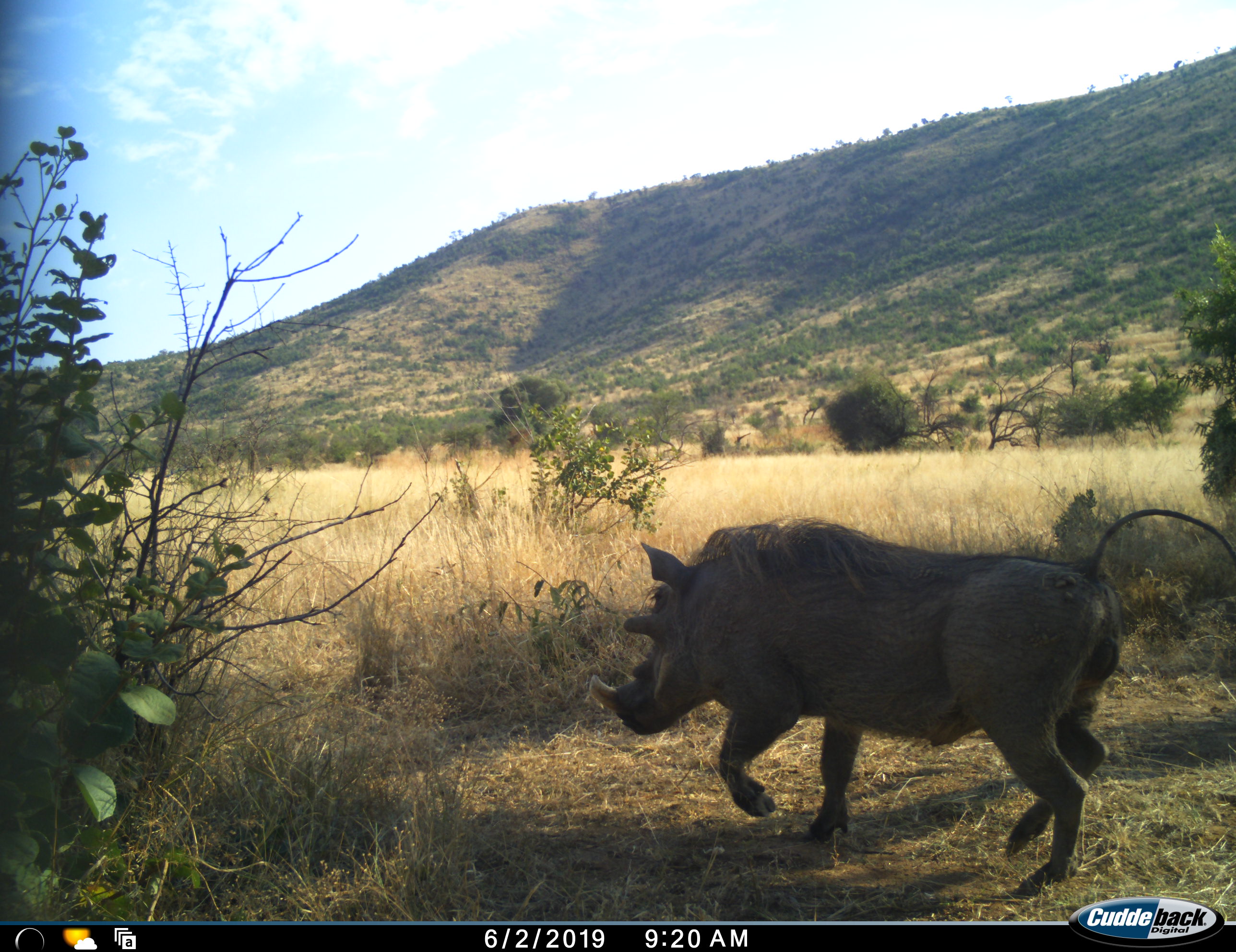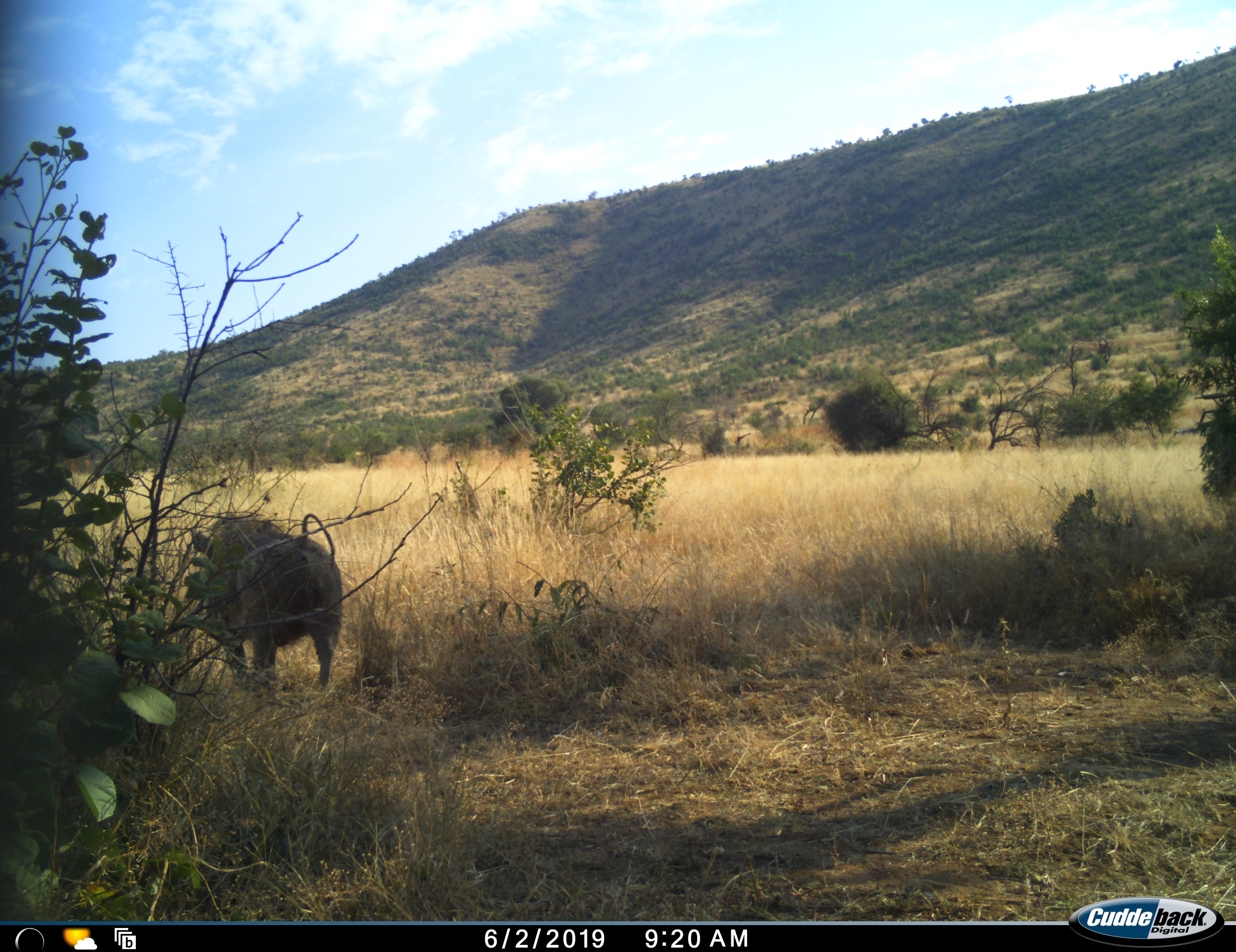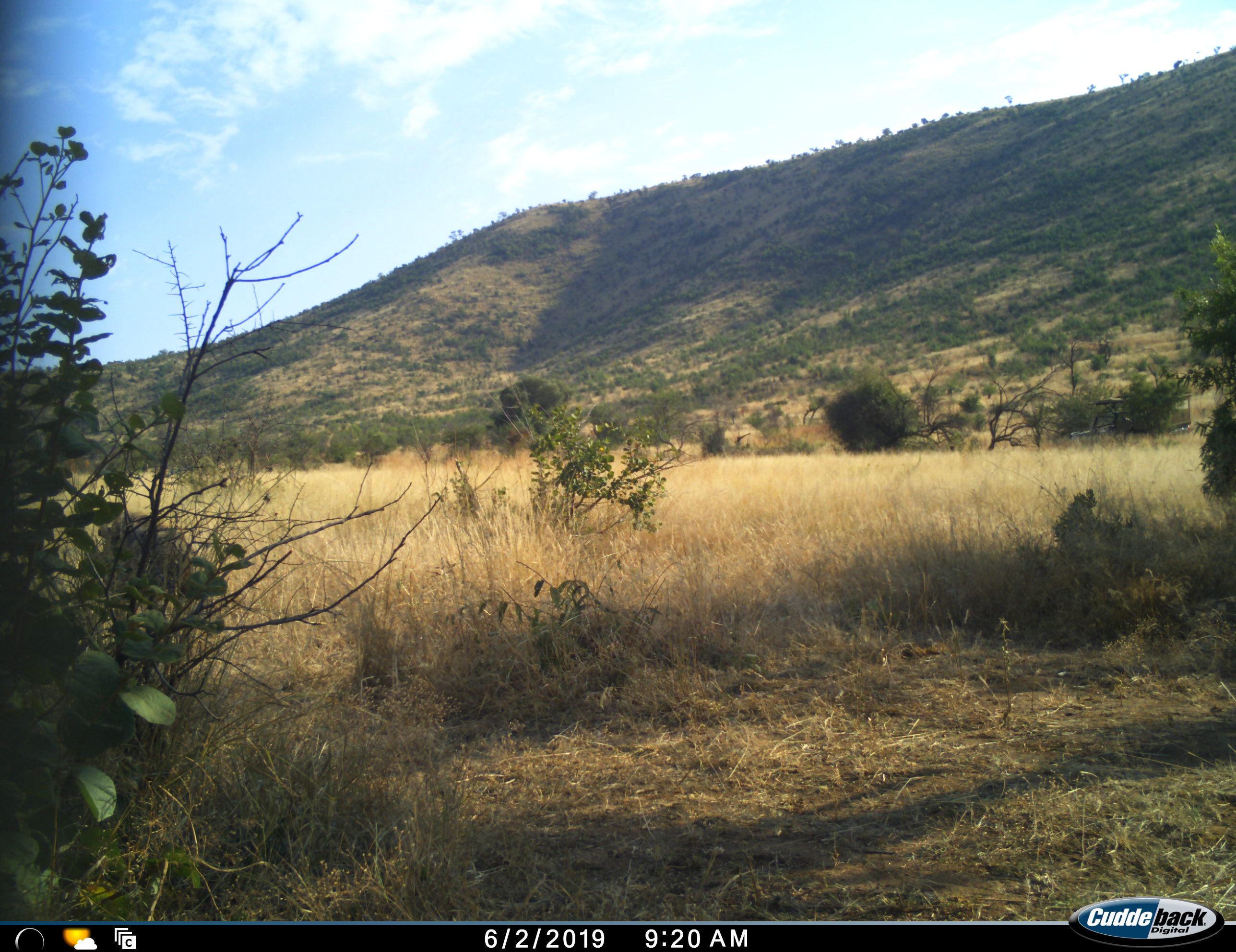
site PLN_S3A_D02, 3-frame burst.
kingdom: Animalia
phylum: Chordata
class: Mammalia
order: Artiodactyla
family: Suidae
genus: Phacochoerus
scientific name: Phacochoerus africanus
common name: warthog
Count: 1.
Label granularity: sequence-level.